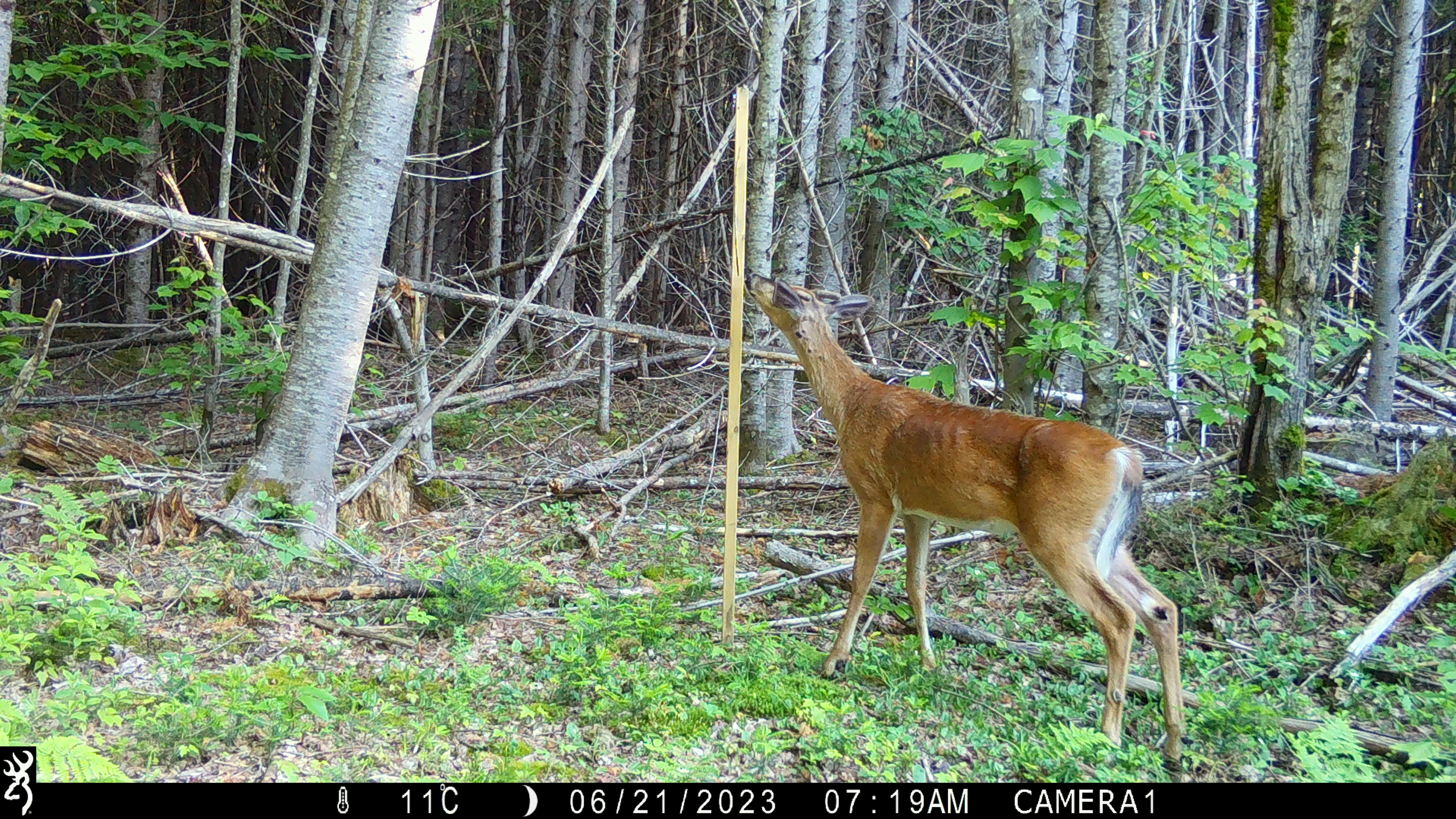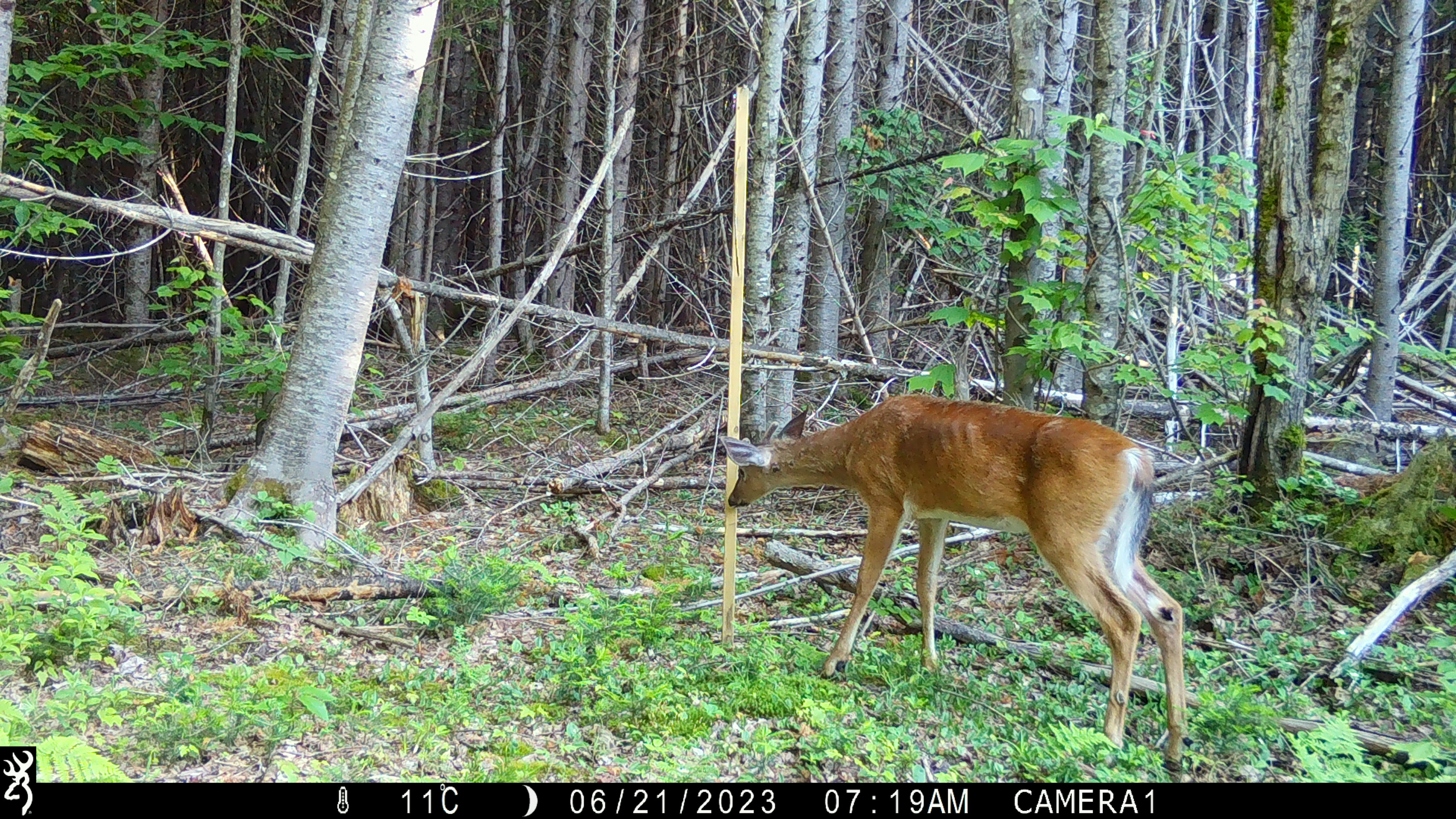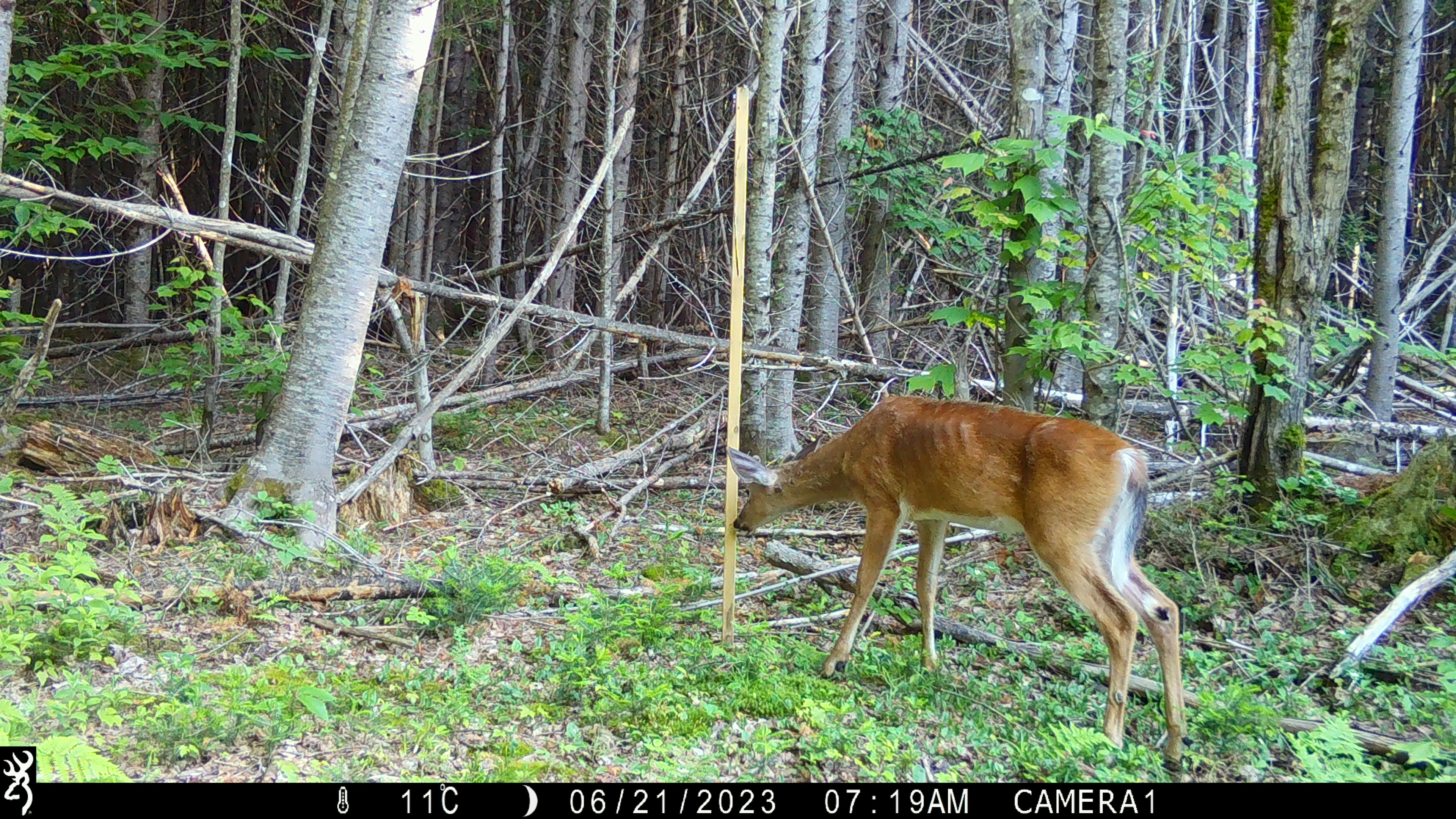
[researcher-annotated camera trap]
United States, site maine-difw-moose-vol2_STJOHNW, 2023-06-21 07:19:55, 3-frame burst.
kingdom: Animalia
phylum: Chordata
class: Mammalia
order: Artiodactyla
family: Cervidae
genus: Odocoileus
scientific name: Odocoileus virginianus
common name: white-tailed deer